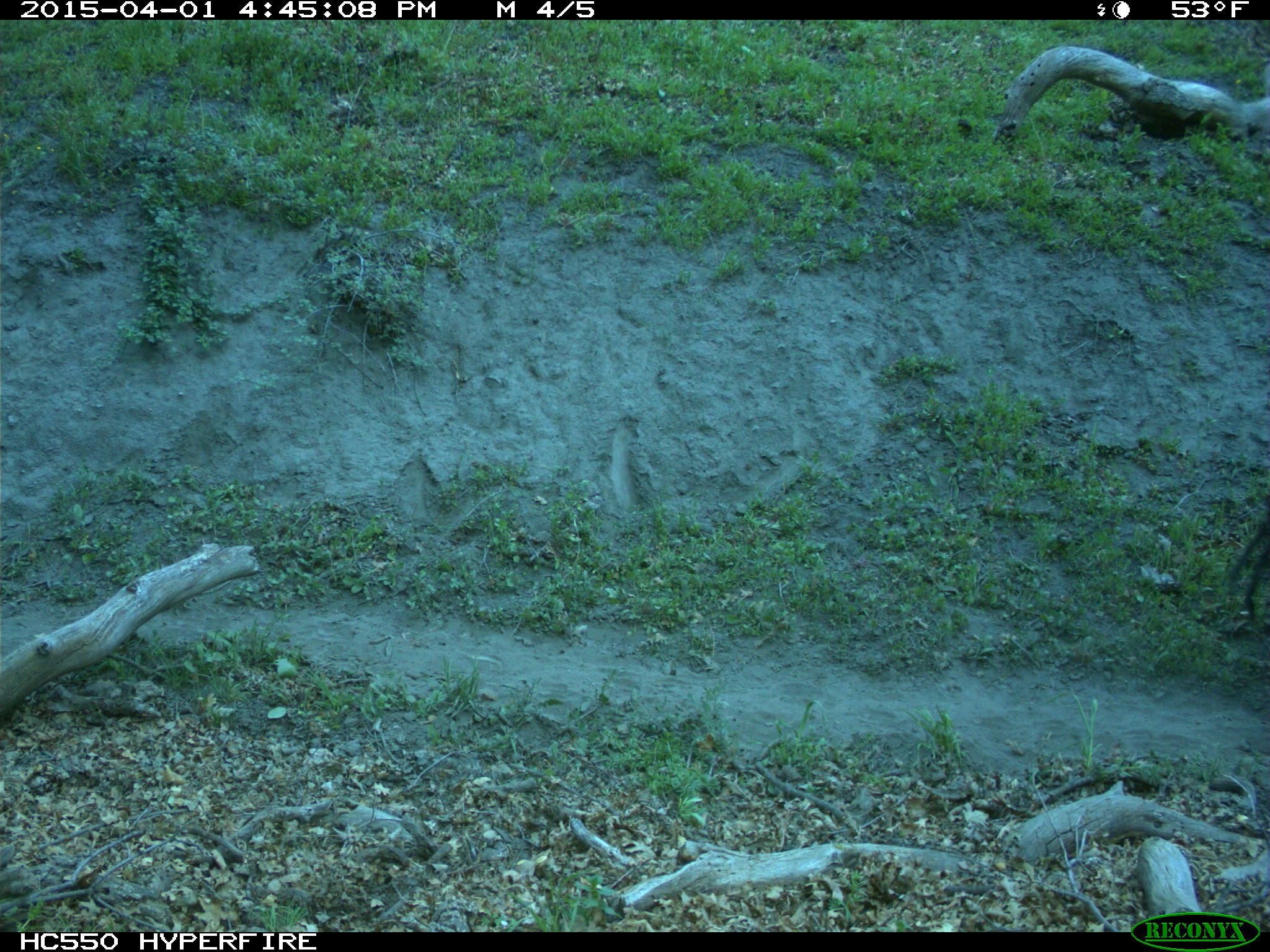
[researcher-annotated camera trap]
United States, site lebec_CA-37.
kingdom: Animalia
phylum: Chordata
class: Mammalia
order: Artiodactyla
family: Bovidae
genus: Bos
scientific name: Bos taurus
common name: domestic cow